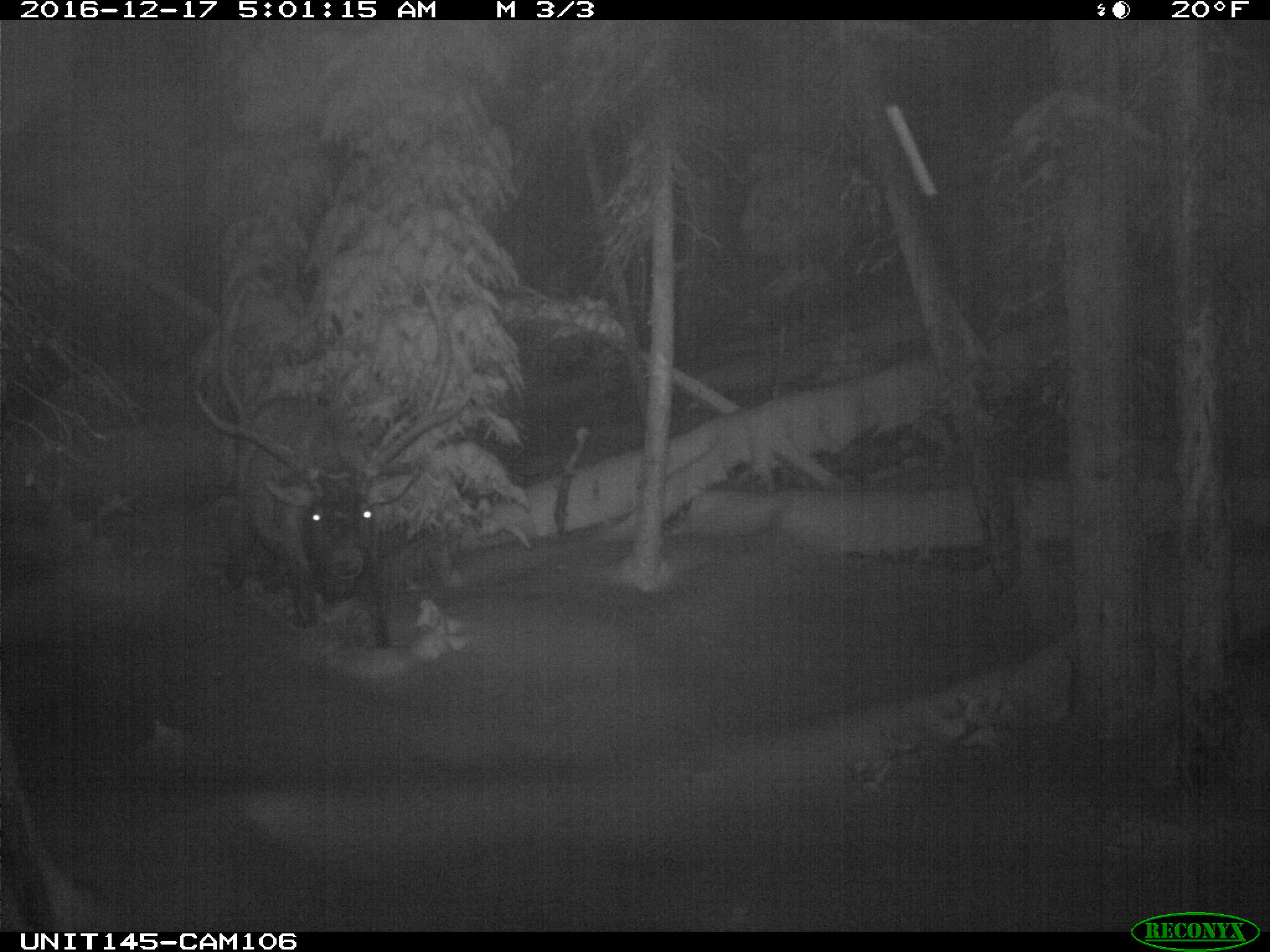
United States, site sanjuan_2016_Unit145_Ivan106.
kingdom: Animalia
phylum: Chordata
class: Mammalia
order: Artiodactyla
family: Cervidae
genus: Cervus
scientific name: Cervus elaphus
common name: red deer